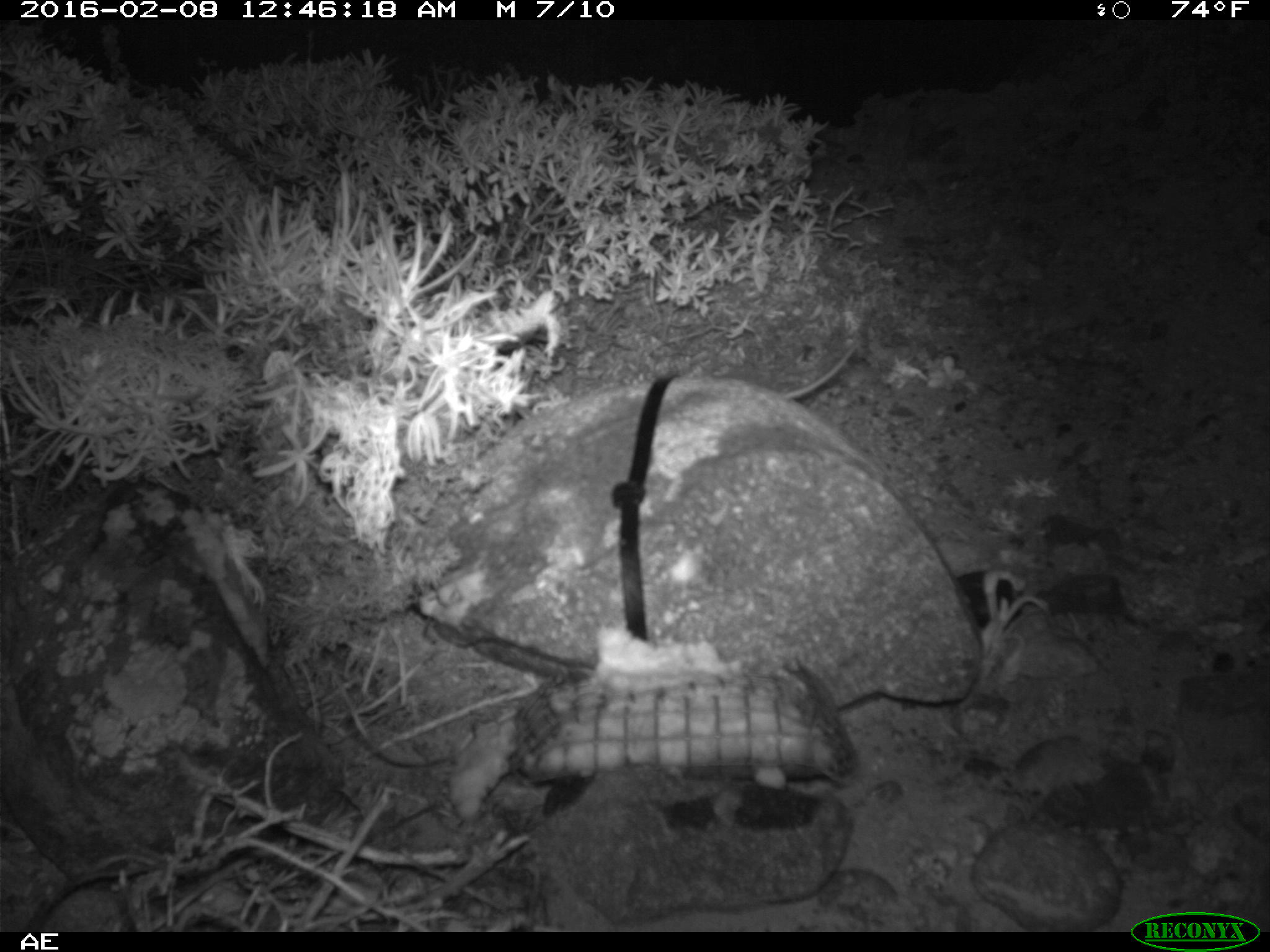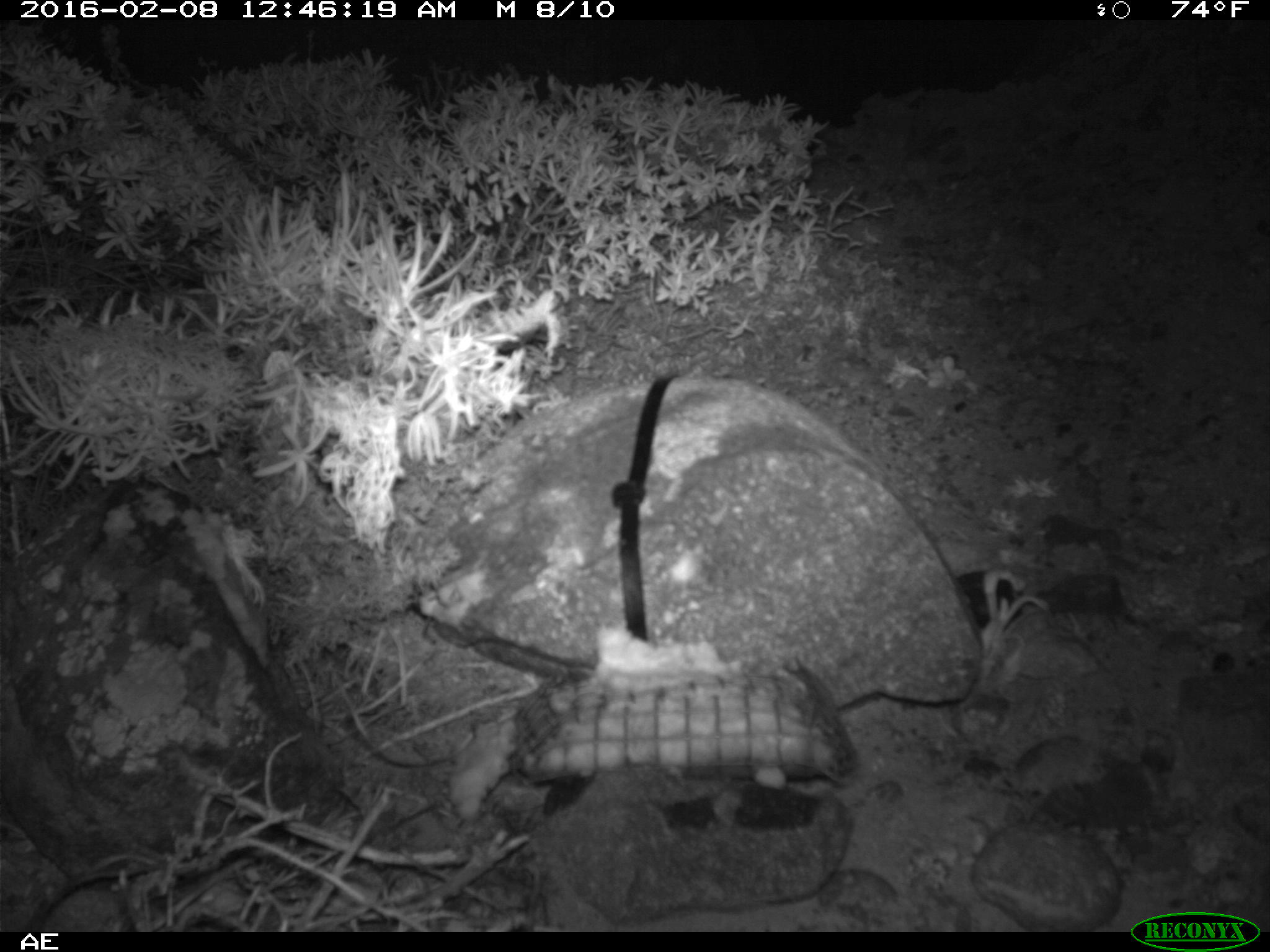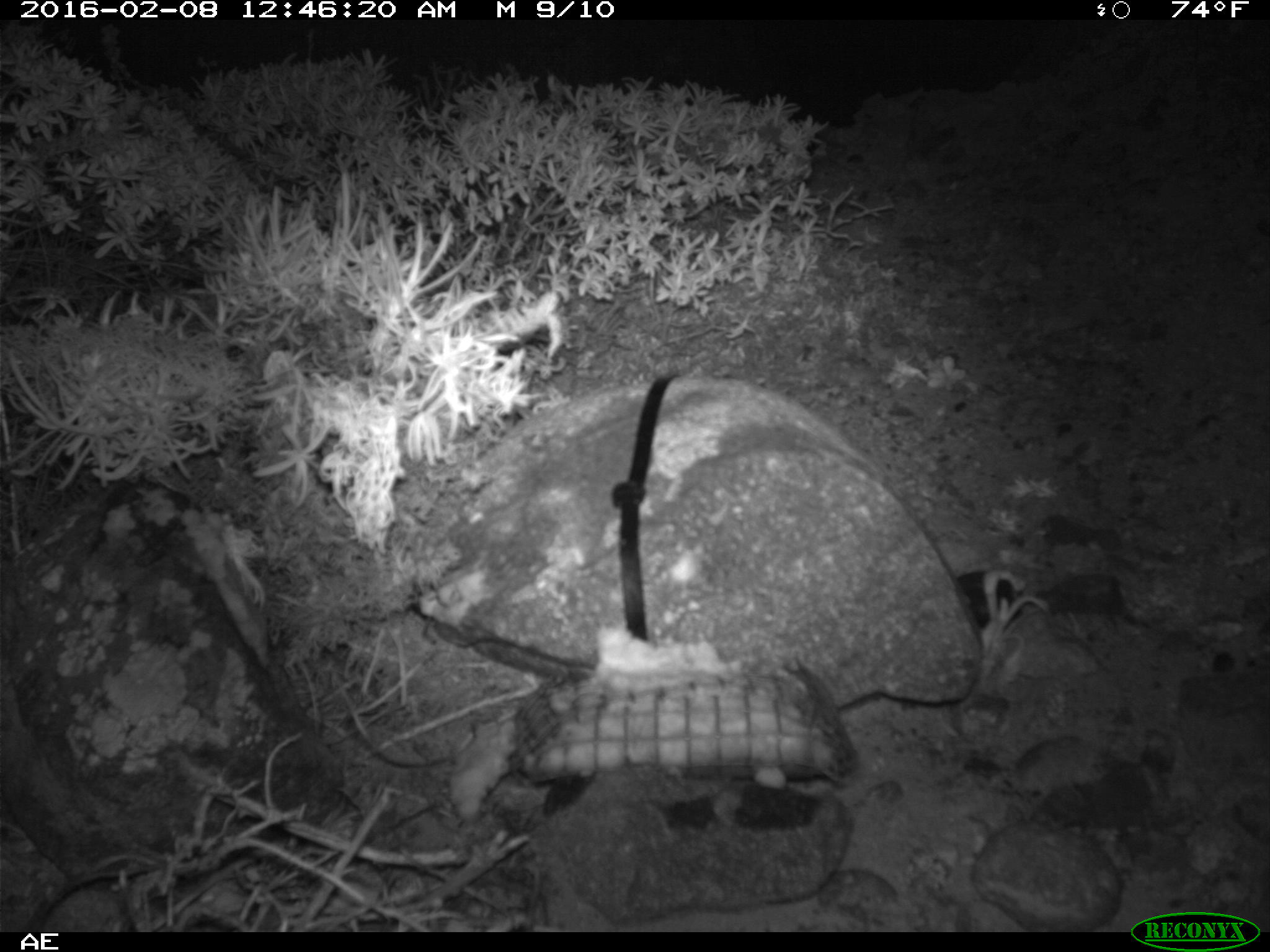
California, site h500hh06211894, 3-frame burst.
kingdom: Animalia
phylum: Chordata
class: Mammalia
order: Rodentia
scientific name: Rodentia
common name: rodent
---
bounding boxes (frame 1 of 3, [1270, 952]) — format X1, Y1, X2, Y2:
rodent: 785, 345, 855, 396